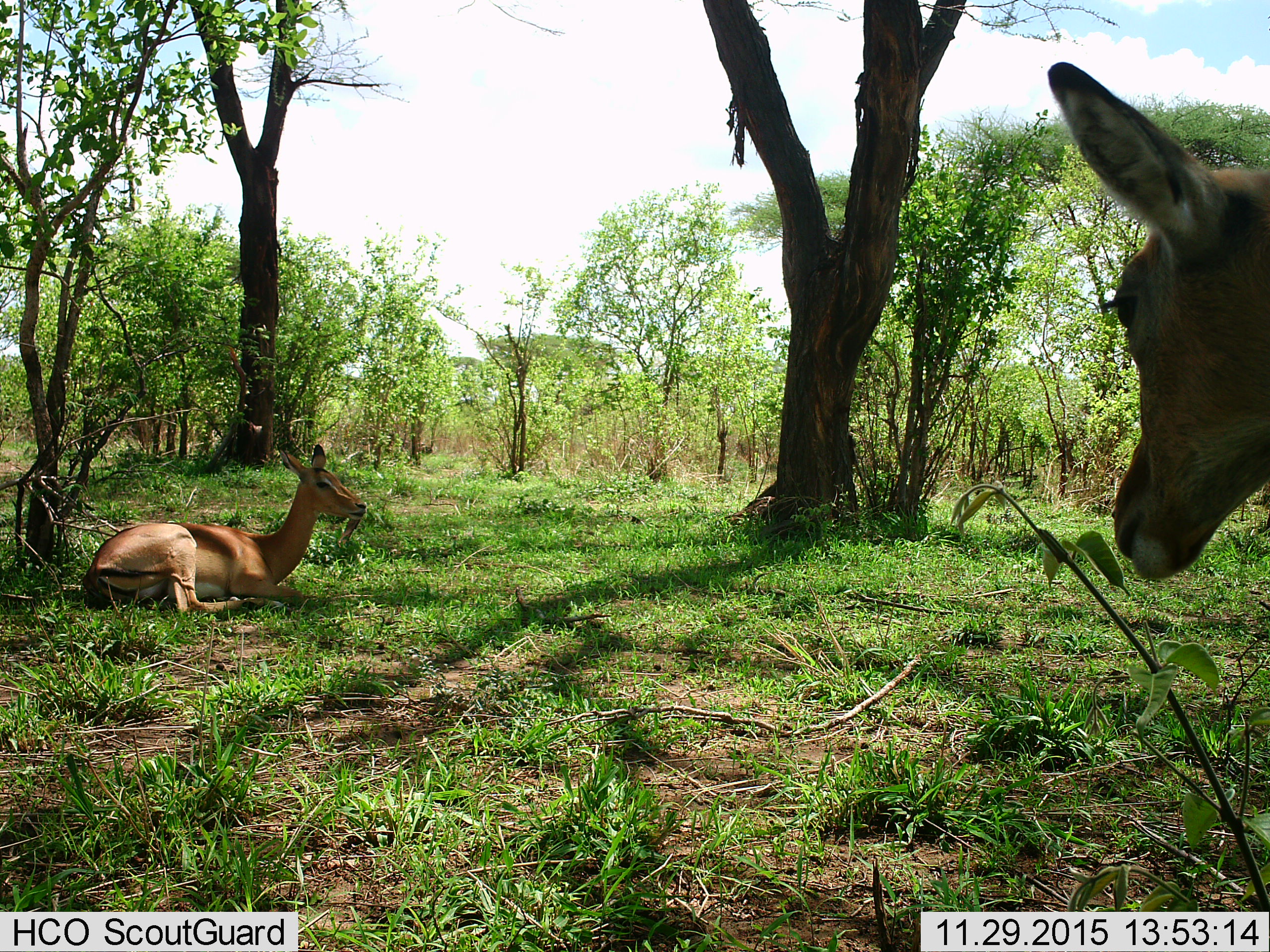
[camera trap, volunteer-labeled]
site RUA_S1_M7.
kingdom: Animalia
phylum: Chordata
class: Mammalia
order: Artiodactyla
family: Bovidae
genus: Aepyceros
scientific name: Aepyceros melampus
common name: impala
Impala (Aepyceros melampus), count 2. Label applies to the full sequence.